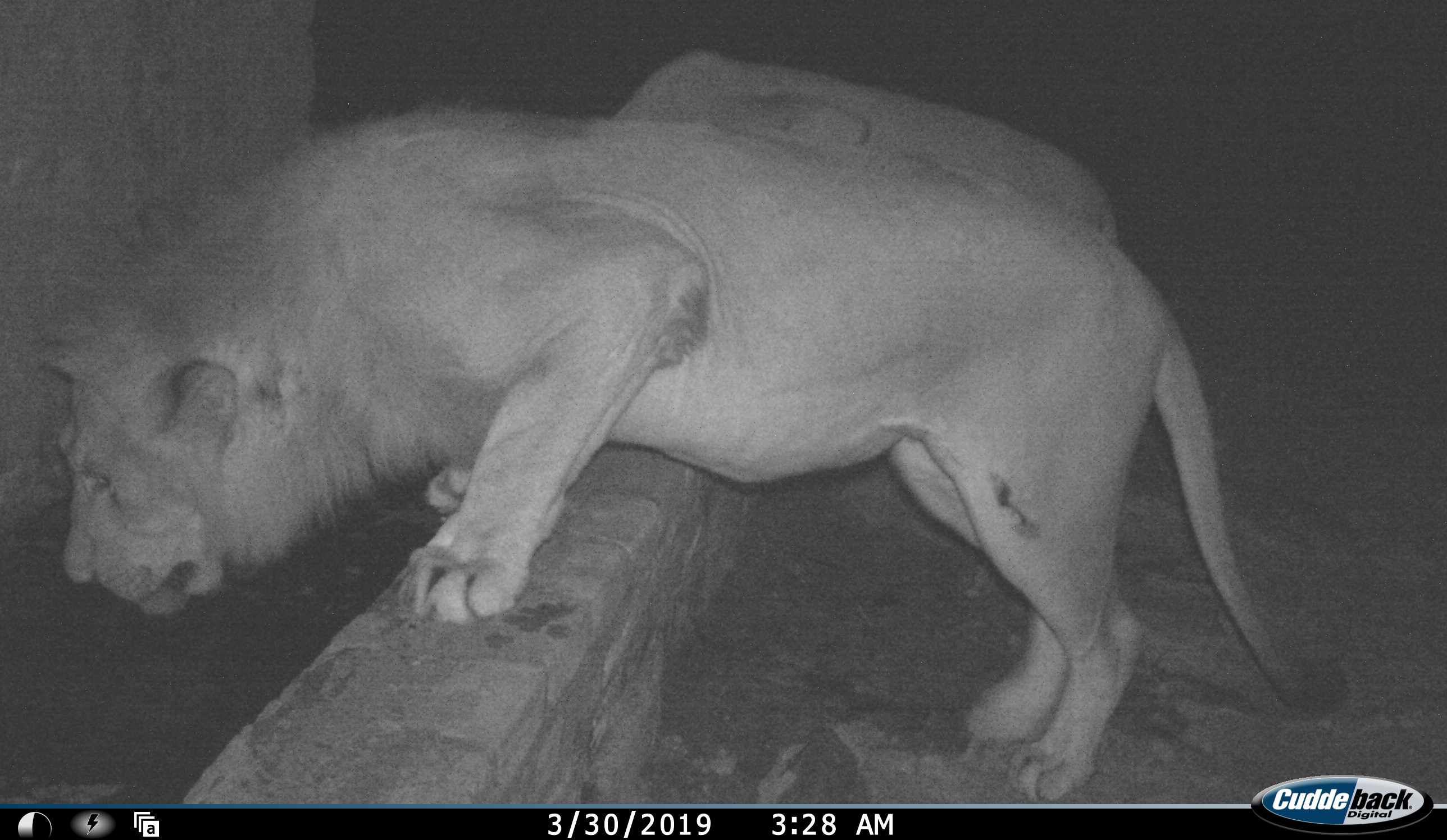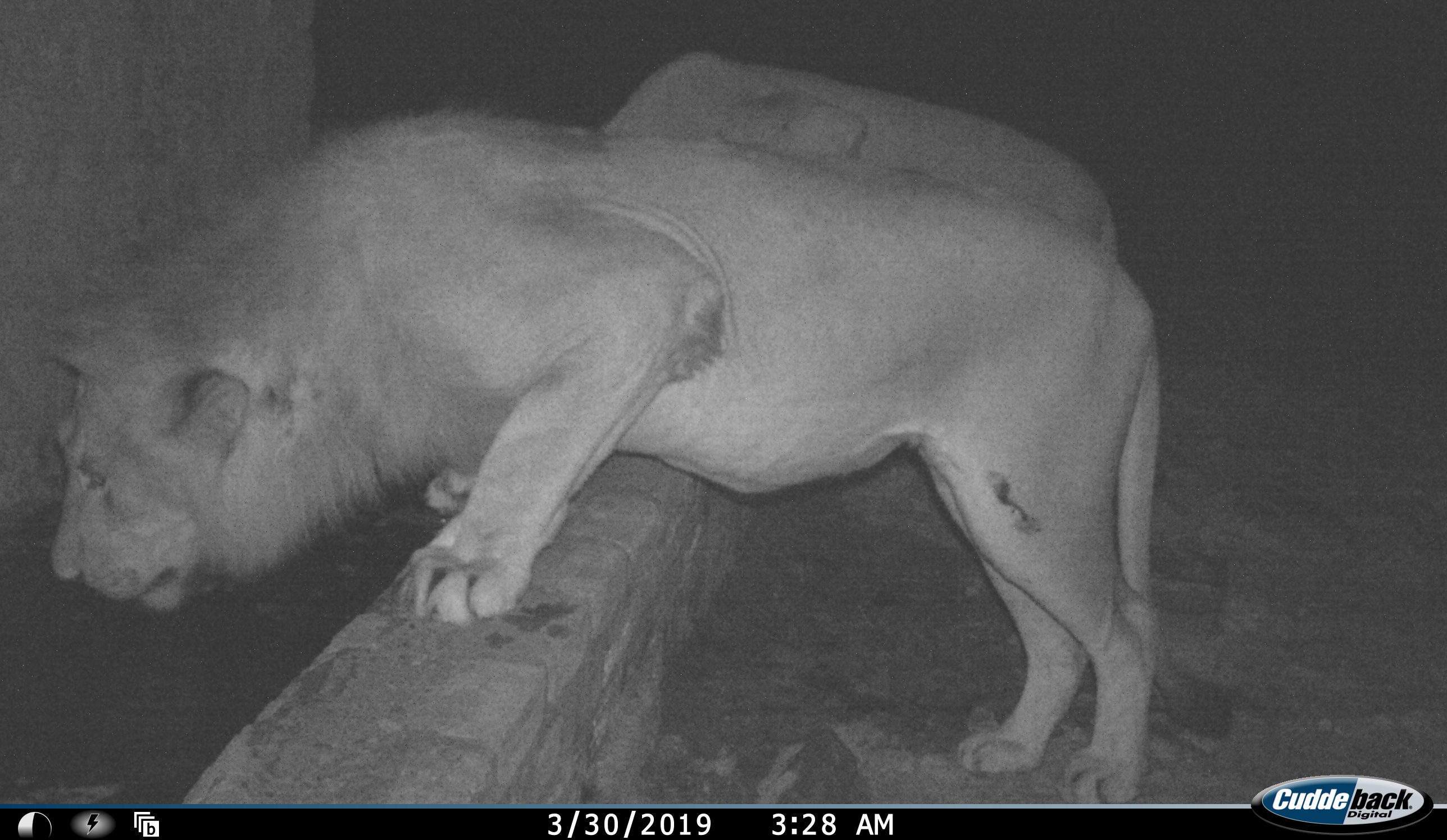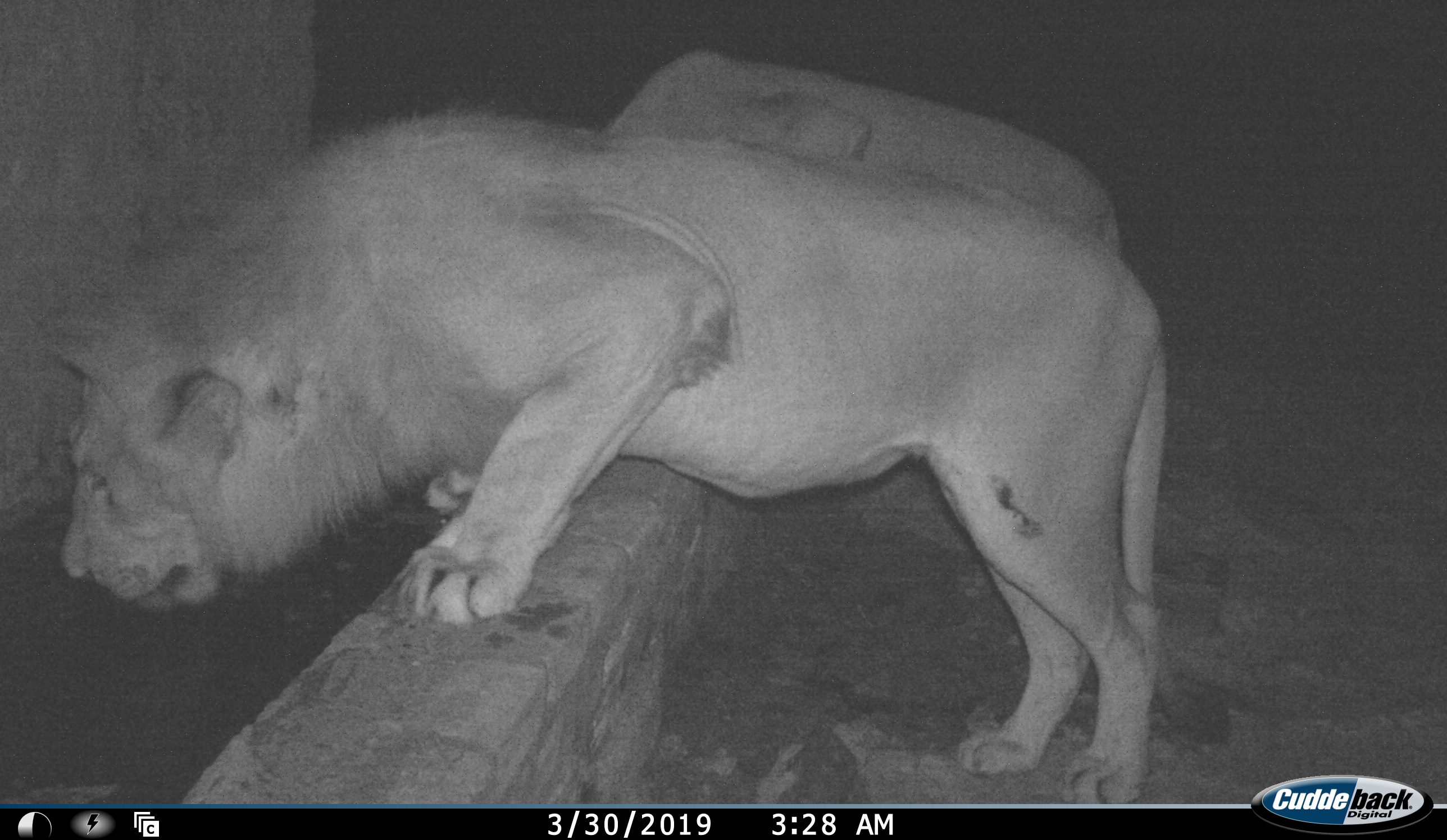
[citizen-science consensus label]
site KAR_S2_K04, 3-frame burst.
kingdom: Animalia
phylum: Chordata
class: Mammalia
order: Carnivora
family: Felidae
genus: Panthera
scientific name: Panthera leo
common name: lion male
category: lionmale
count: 1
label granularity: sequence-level